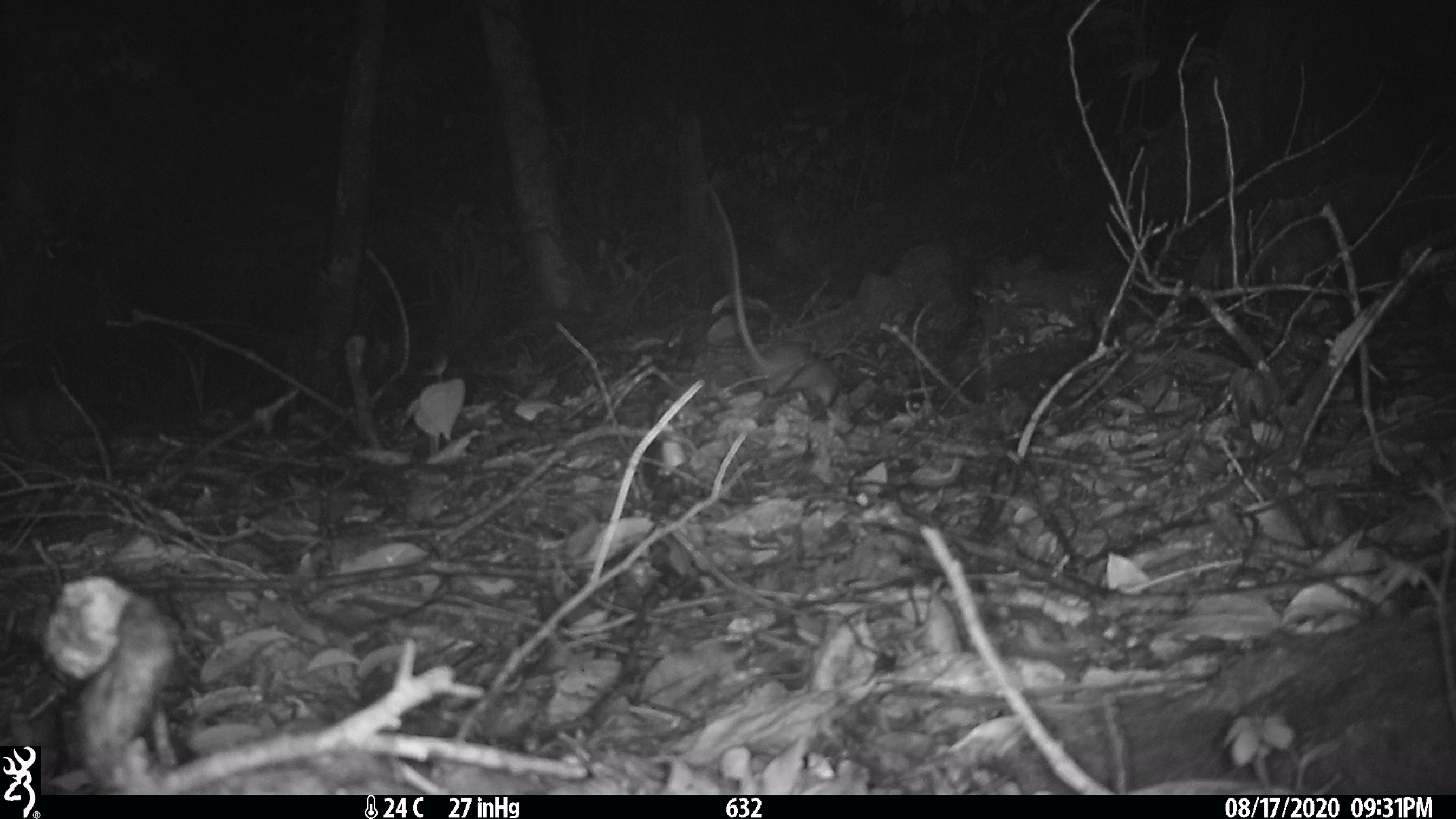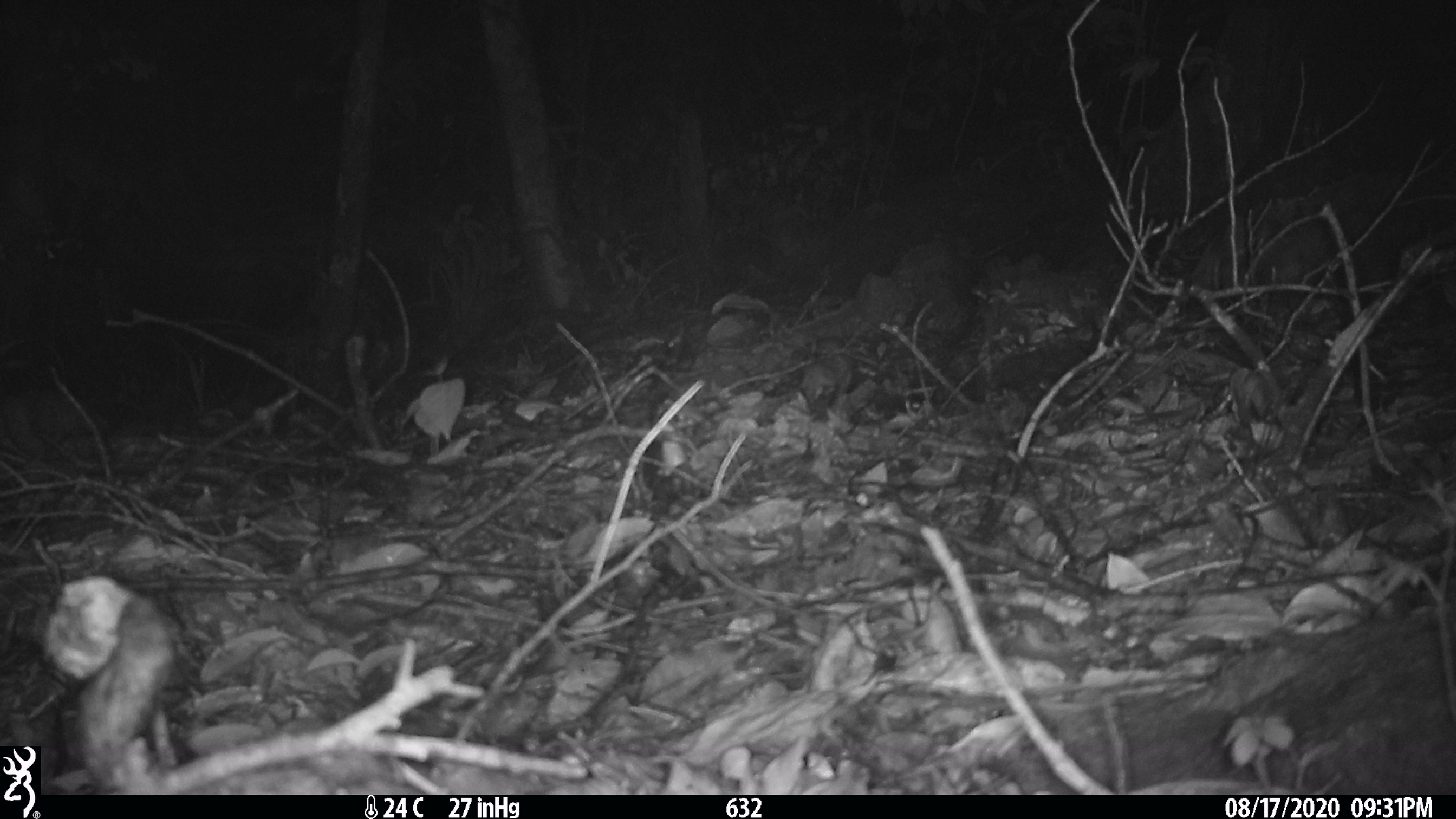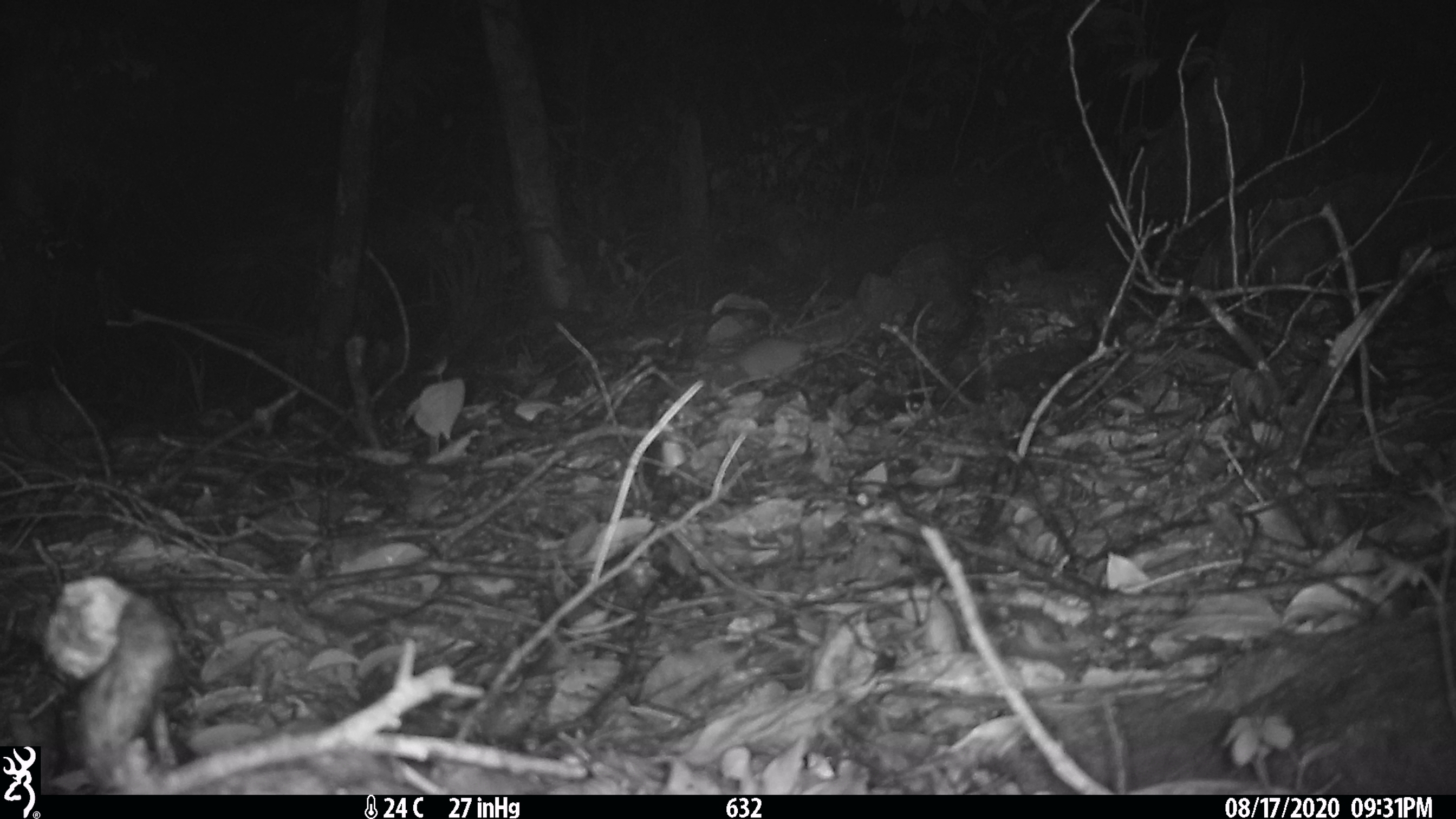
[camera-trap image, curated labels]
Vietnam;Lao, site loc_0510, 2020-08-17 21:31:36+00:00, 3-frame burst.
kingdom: Animalia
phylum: Chordata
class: Mammalia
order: Rodentia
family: Muridae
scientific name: Muridae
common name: old-world mice and rats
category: unidentified murid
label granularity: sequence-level